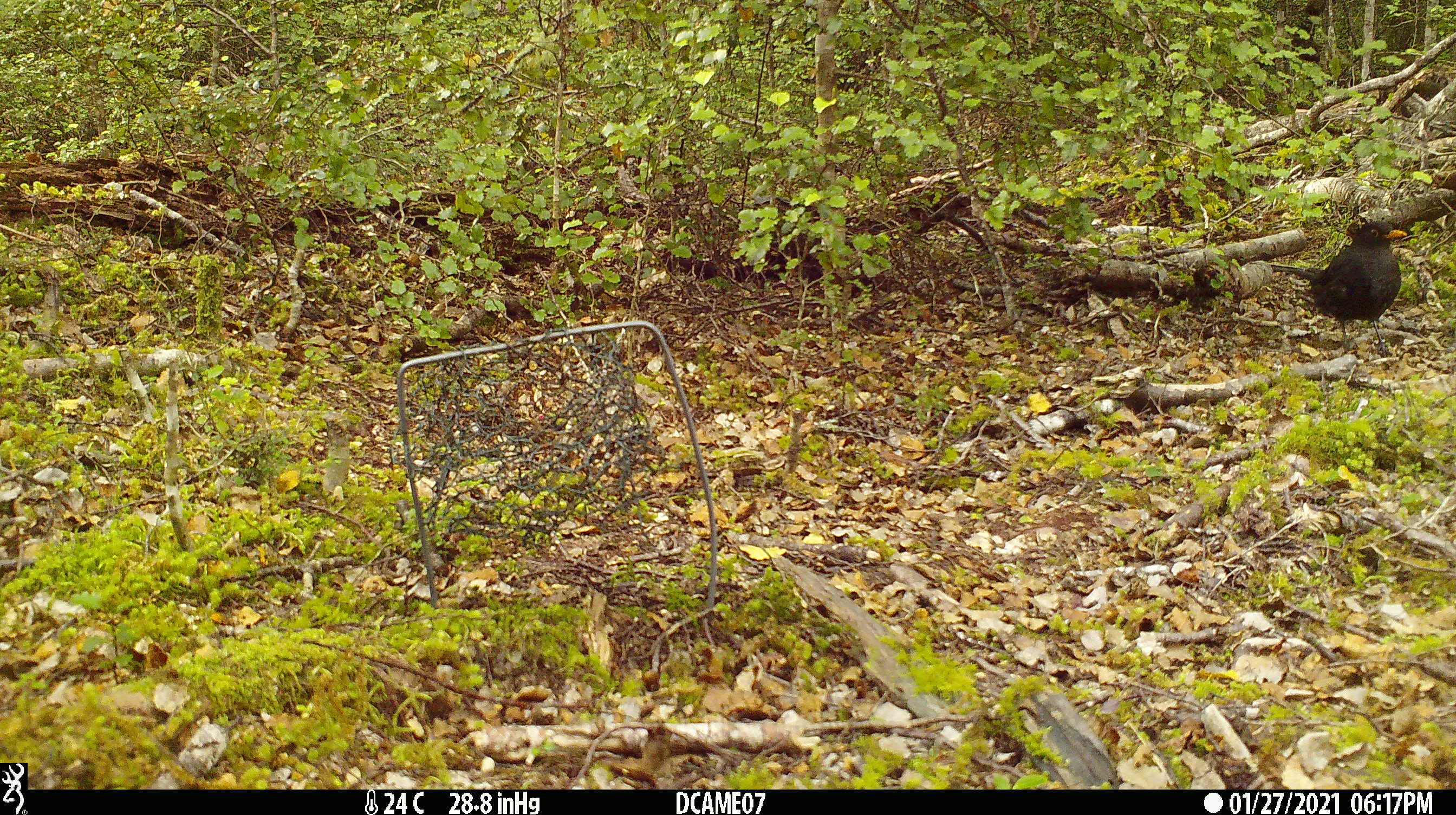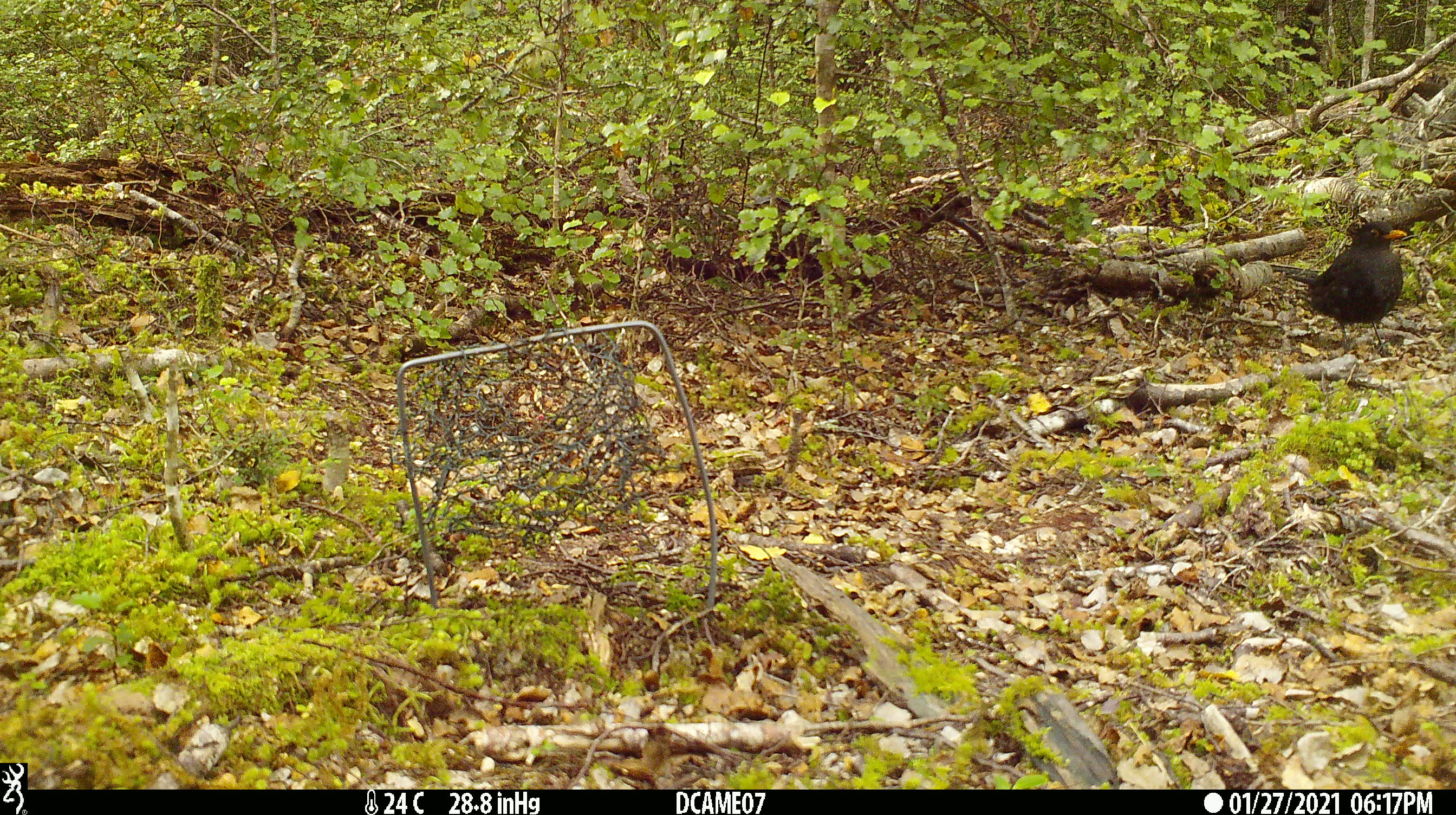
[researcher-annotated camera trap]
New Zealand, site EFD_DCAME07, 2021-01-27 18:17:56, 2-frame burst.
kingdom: Animalia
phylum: Chordata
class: Aves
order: Passeriformes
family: Turdidae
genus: Turdus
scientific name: Turdus merula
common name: eurasian blackbird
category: blackbird